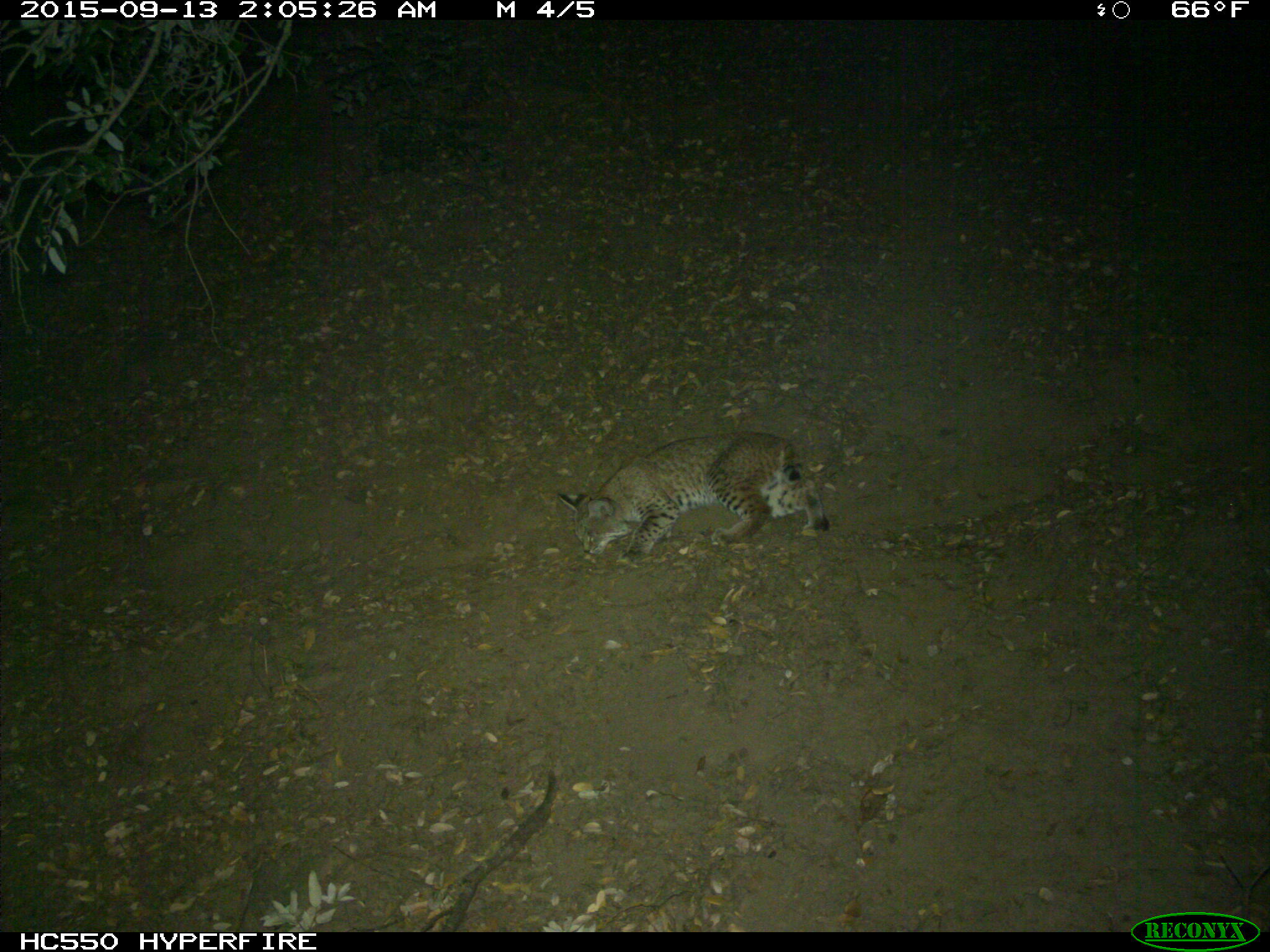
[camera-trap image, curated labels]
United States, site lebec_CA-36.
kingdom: Animalia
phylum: Chordata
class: Mammalia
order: Carnivora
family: Felidae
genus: Lynx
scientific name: Lynx rufus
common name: bobcat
Lynx rufus (bobcat).